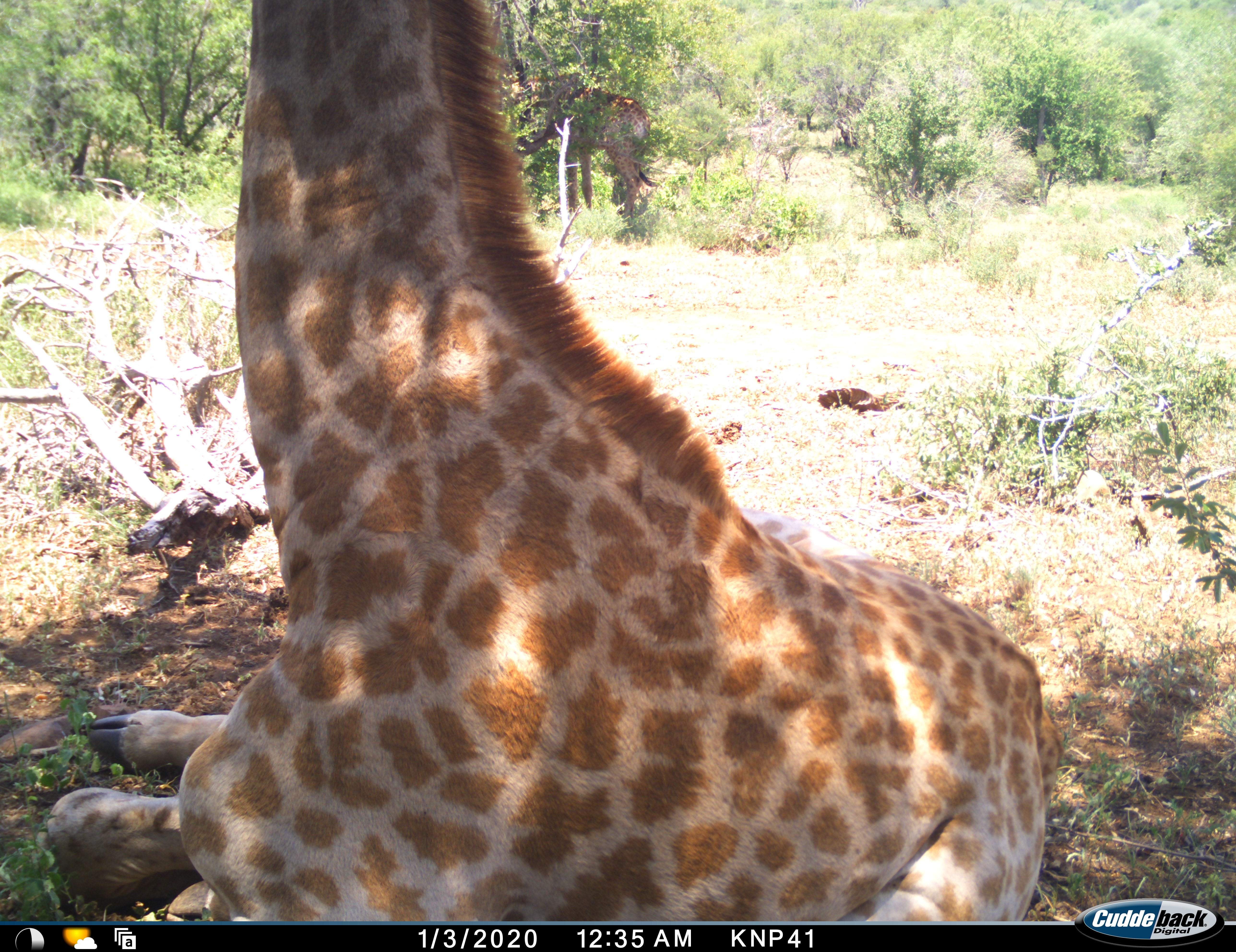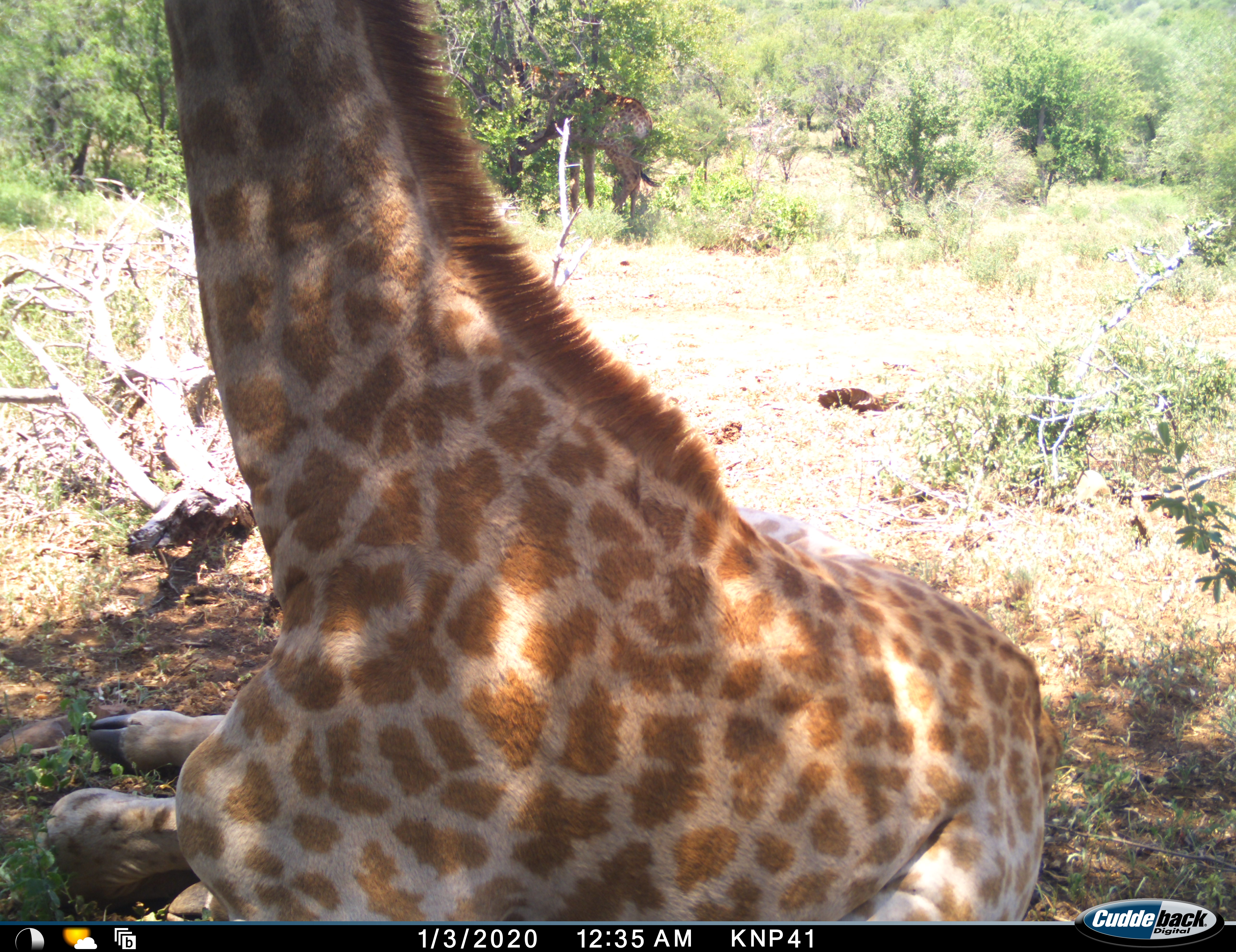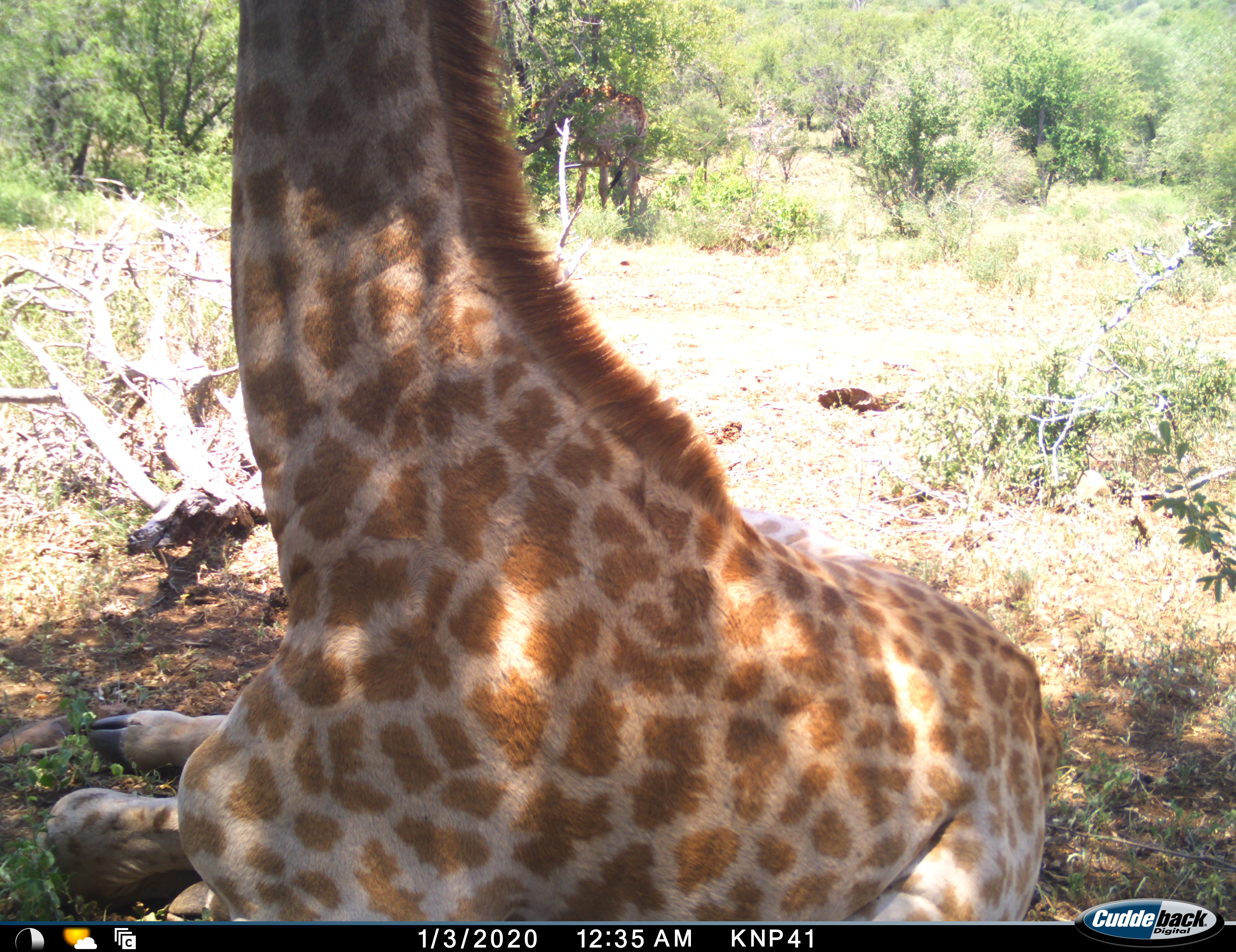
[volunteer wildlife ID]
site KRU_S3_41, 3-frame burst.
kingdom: Animalia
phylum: Chordata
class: Mammalia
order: Artiodactyla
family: Giraffidae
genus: Giraffa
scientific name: Giraffa camelopardalis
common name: giraffe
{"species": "giraffe (Giraffa camelopardalis)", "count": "2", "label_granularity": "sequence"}